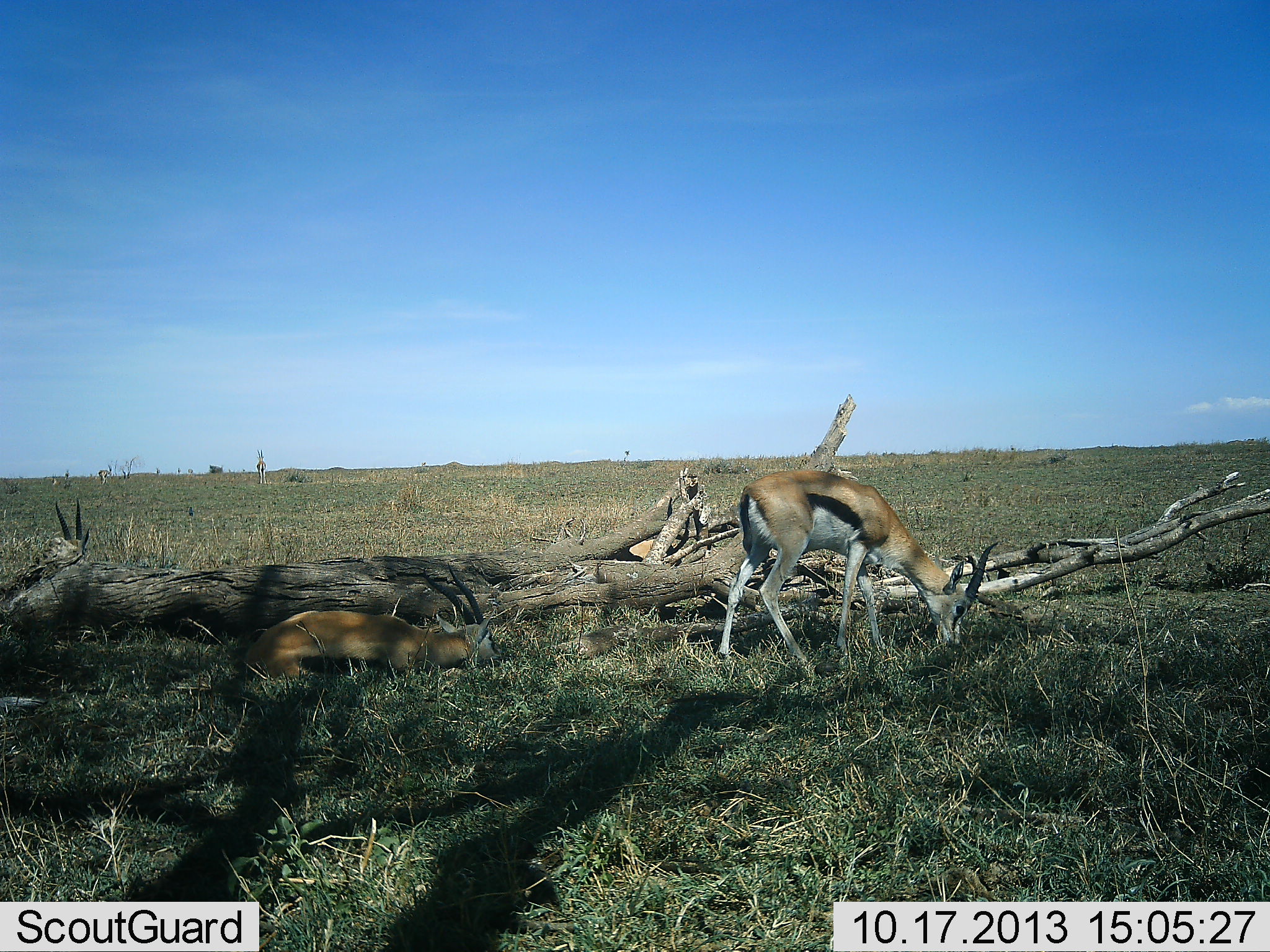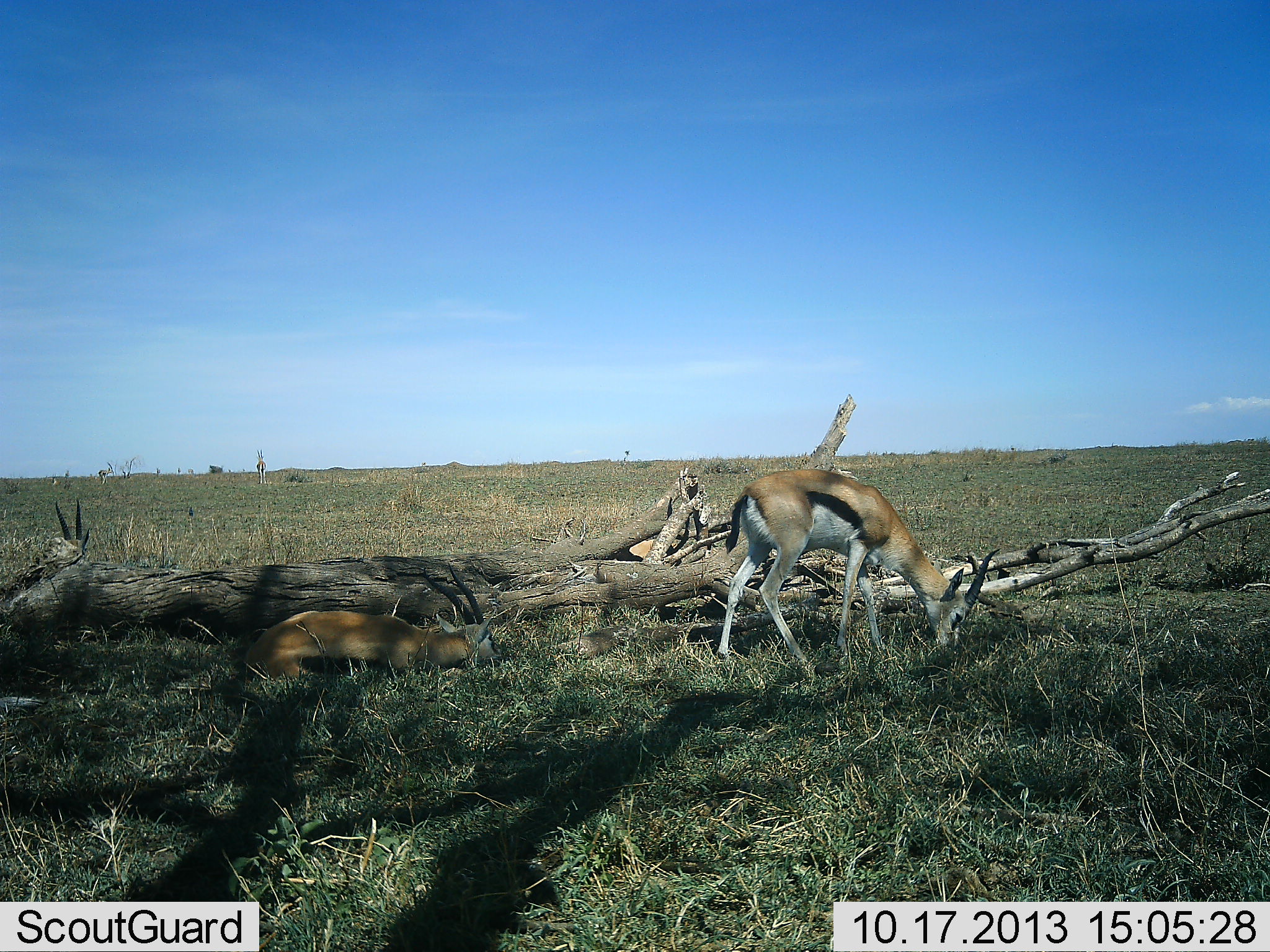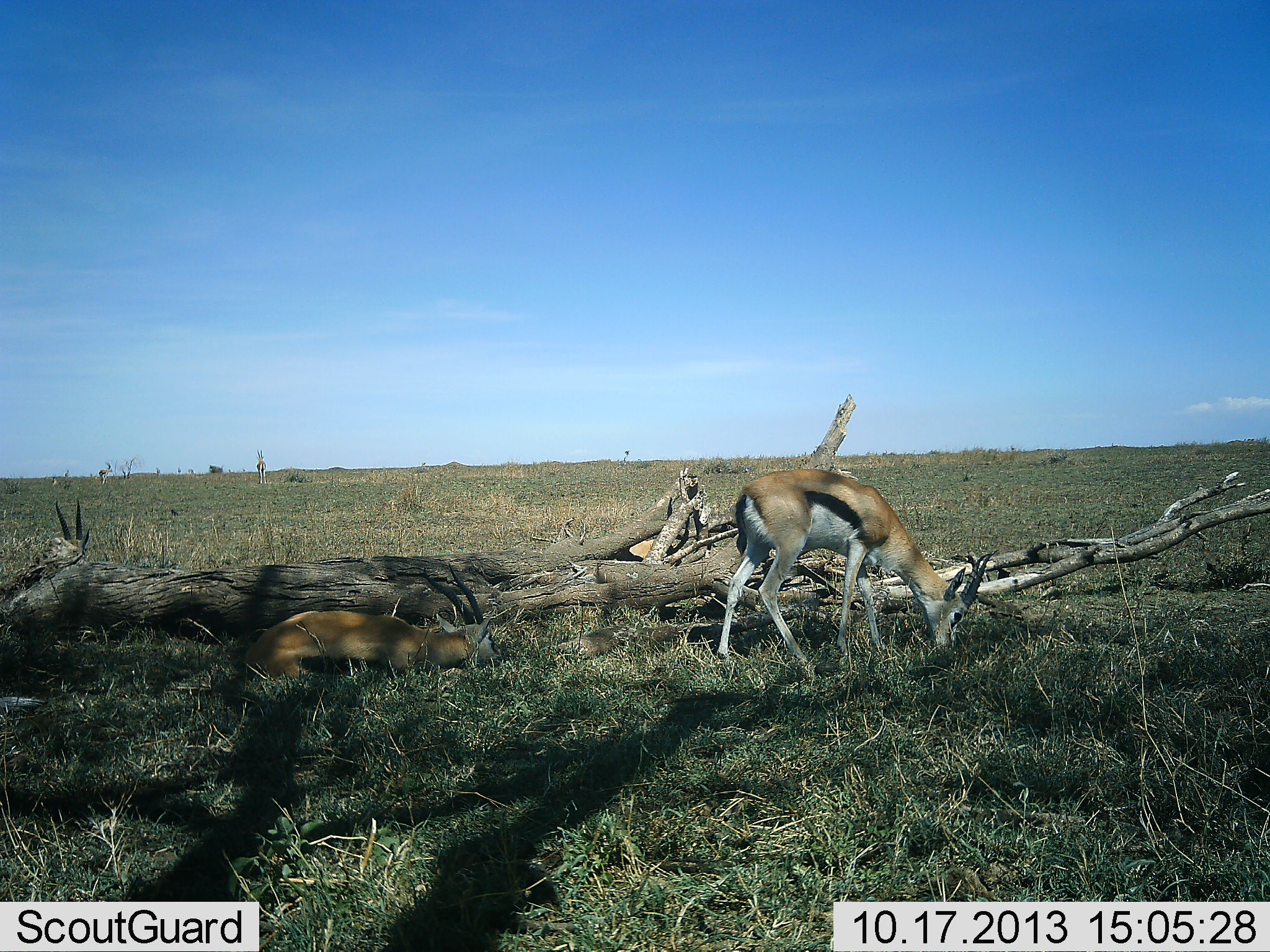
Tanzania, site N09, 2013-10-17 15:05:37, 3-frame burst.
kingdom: Animalia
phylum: Chordata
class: Mammalia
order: Artiodactyla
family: Bovidae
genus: Eudorcas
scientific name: Eudorcas thomsonii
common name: thomson's gazelle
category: gazellethomsons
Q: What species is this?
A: Gazellethomsons (thomson's gazelle) (Eudorcas thomsonii).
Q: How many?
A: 3.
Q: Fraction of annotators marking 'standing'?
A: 37%.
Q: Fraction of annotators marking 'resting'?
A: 93%.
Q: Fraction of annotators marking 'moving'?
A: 0%.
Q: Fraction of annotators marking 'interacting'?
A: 4%.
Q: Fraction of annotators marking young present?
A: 4%.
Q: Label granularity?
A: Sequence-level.